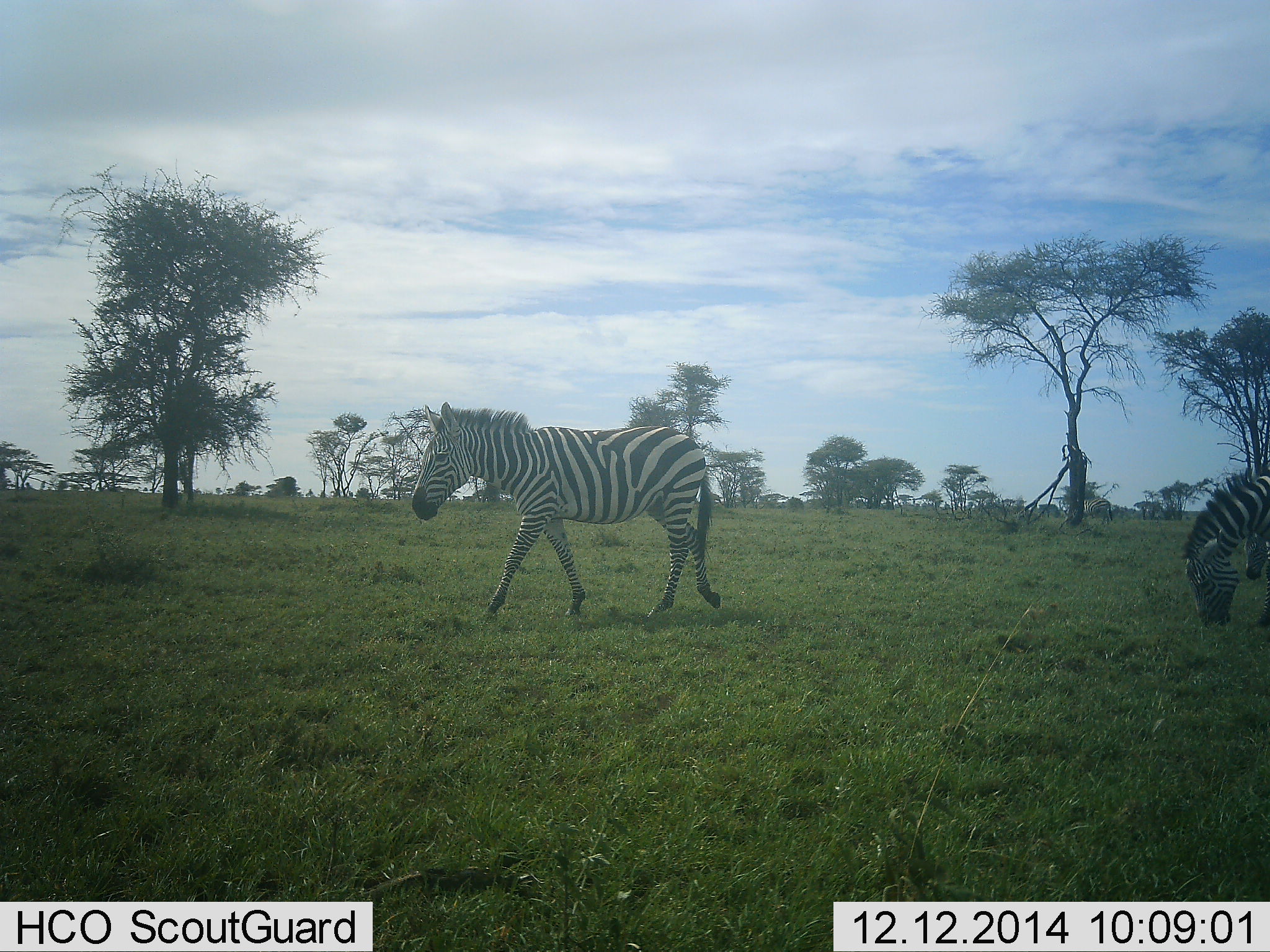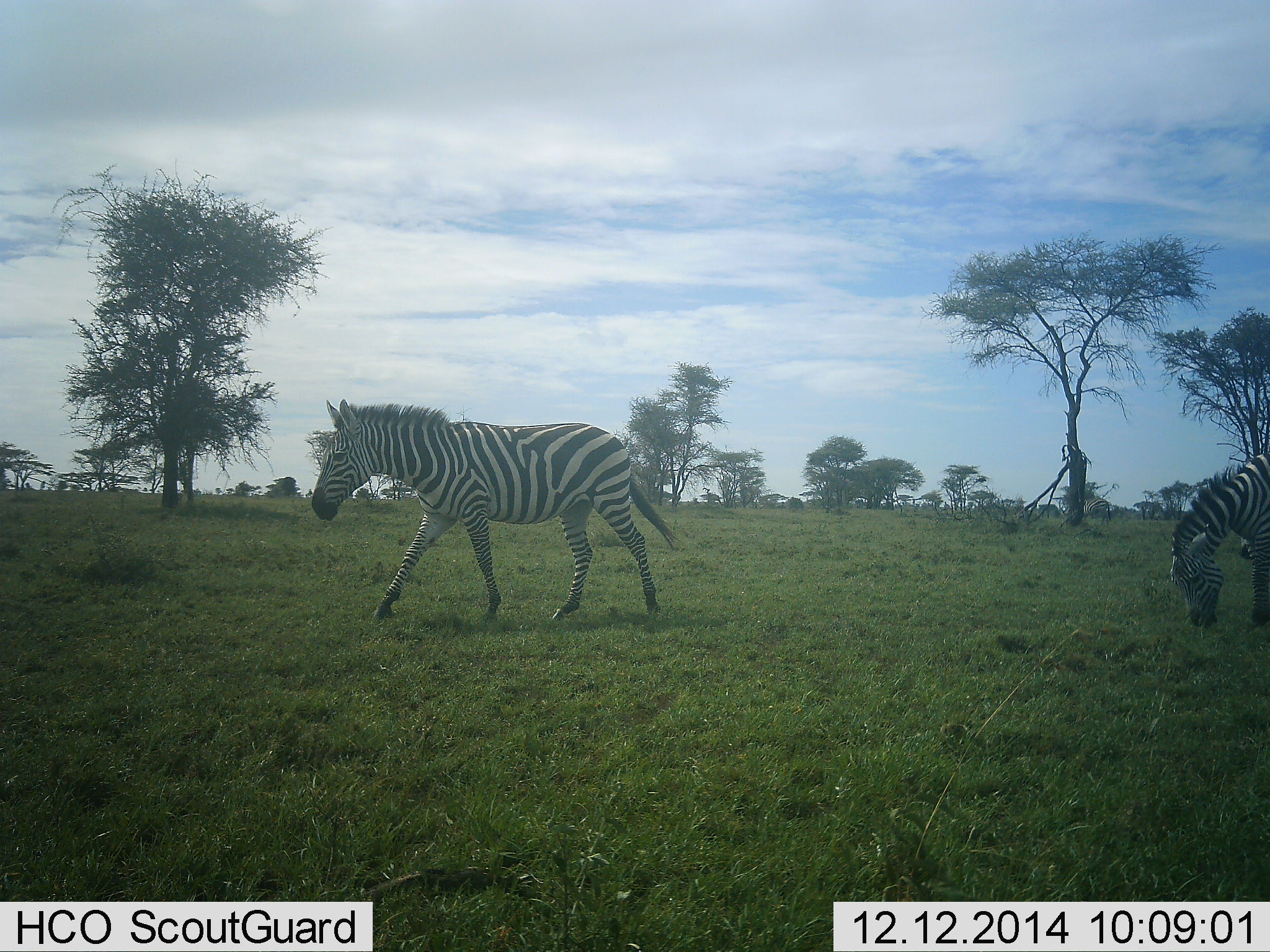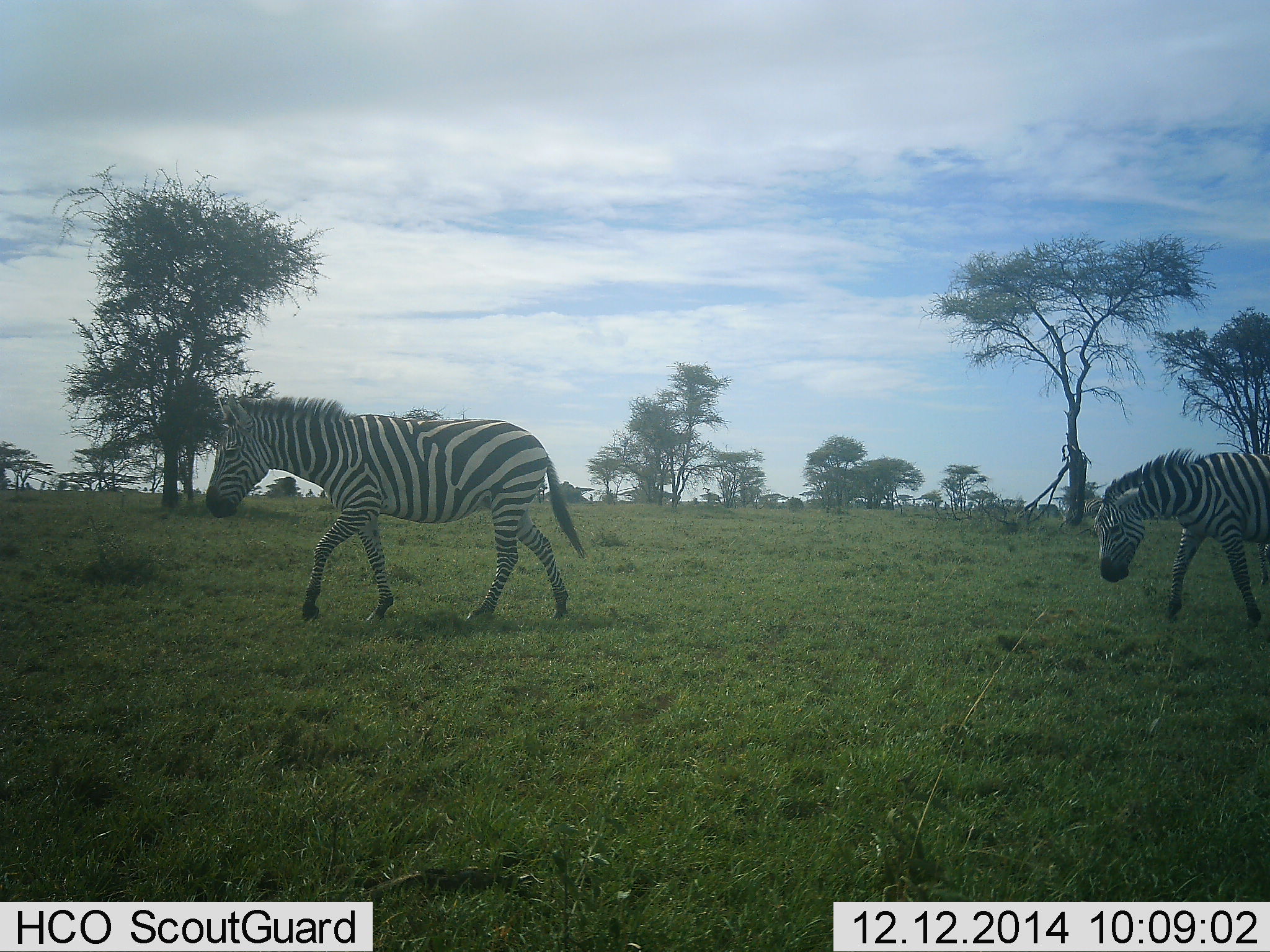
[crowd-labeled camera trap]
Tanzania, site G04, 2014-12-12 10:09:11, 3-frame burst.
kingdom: Animalia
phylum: Chordata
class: Mammalia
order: Perissodactyla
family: Equidae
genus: Equus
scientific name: Equus quagga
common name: plains zebra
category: zebra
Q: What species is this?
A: Zebra (plains zebra) (Equus quagga).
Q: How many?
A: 2.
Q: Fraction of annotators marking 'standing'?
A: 10%.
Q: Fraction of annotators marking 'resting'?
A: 0%.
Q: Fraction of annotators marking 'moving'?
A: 100%.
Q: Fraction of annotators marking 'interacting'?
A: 0%.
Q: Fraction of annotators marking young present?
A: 0%.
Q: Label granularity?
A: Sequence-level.